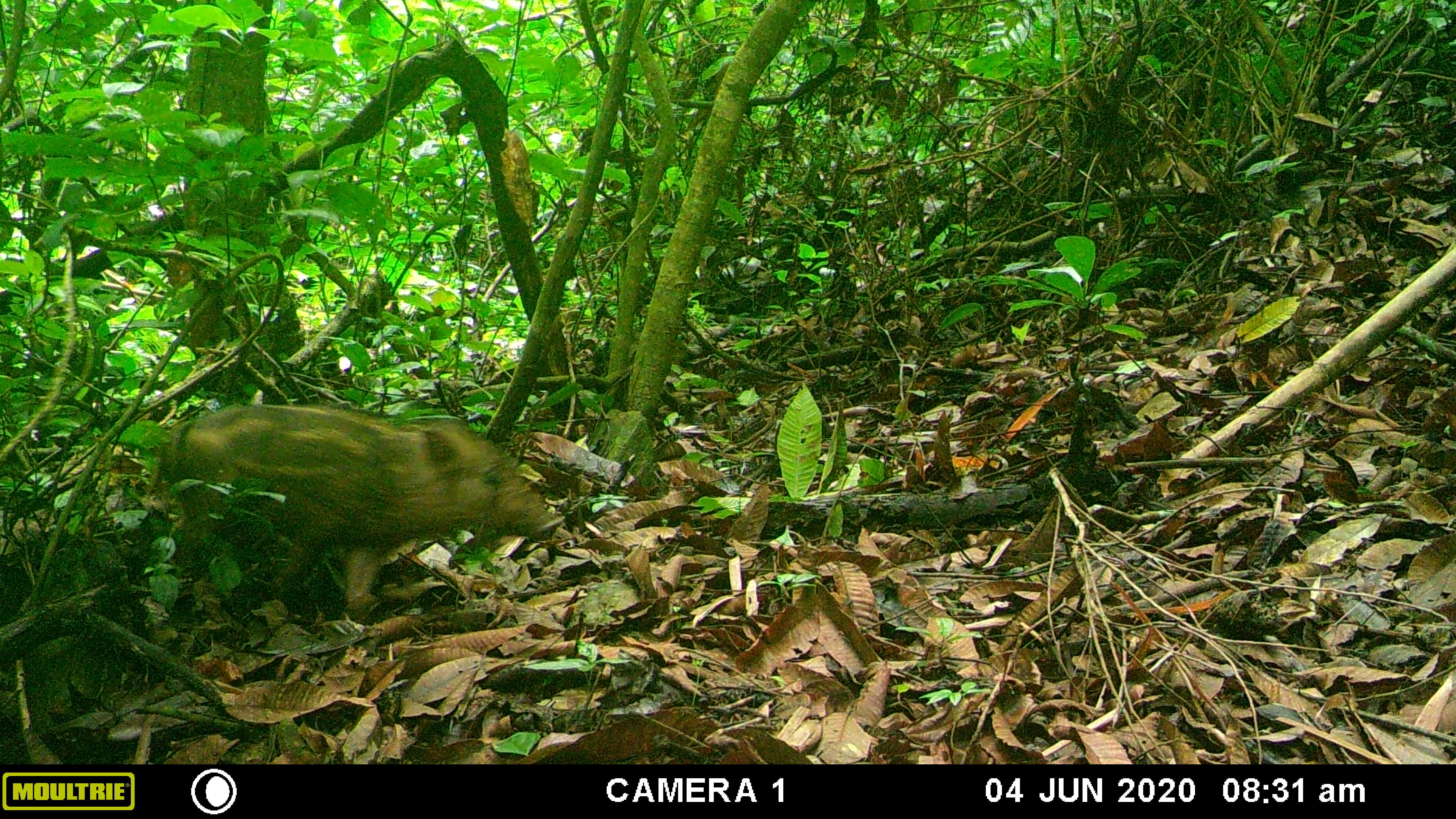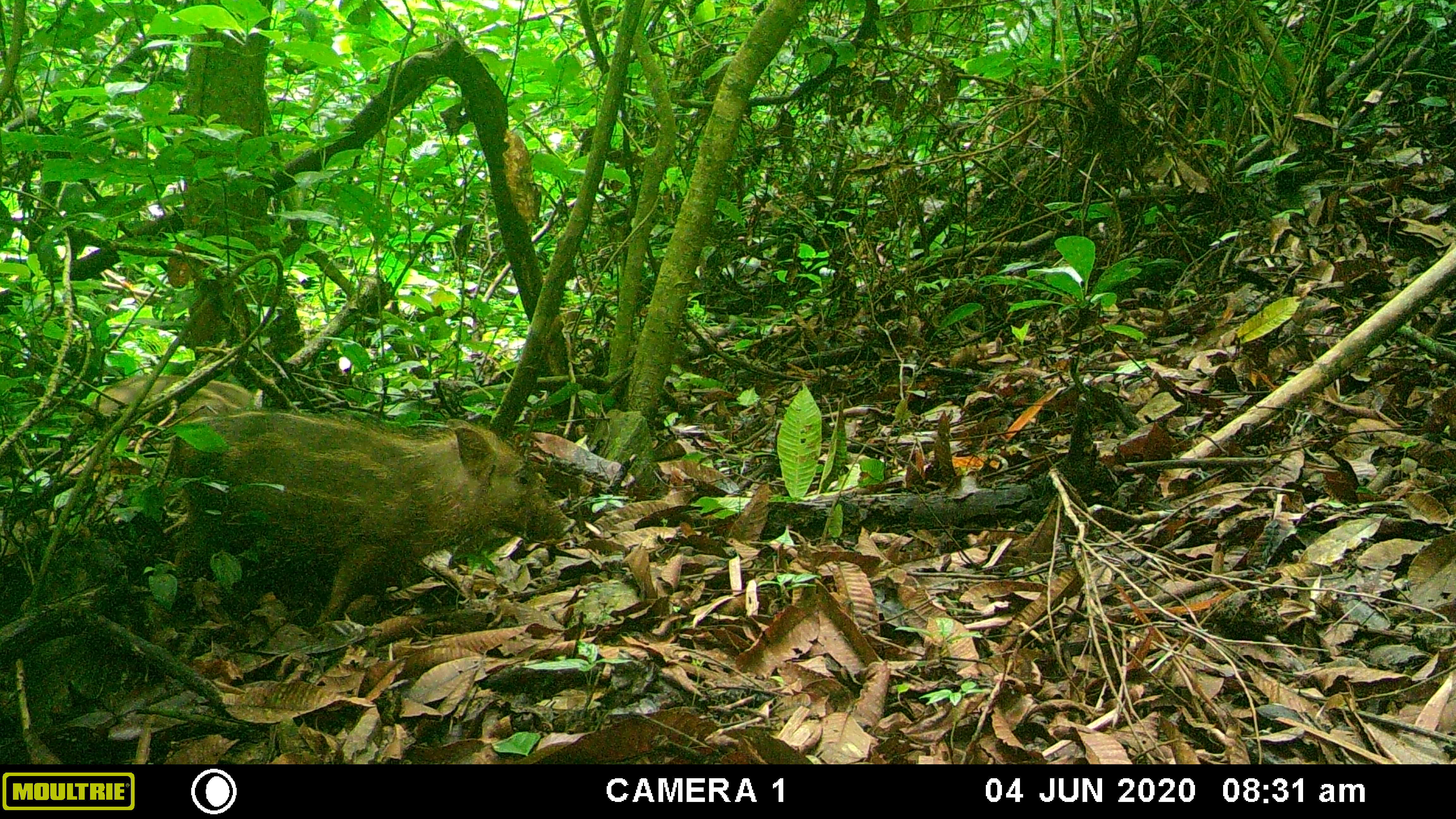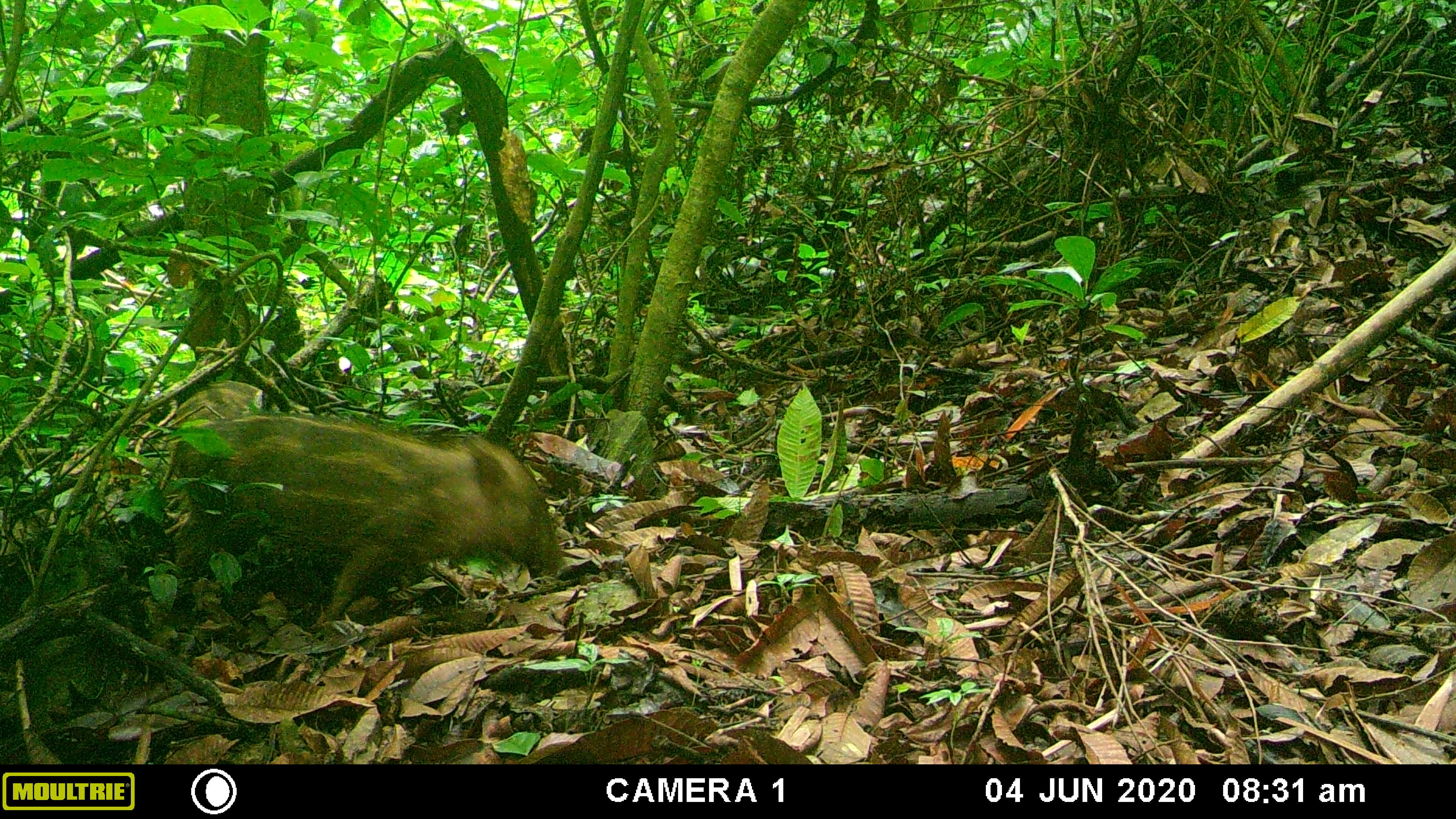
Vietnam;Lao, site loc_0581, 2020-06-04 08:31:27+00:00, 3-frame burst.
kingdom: Animalia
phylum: Chordata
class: Mammalia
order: Artiodactyla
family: Suidae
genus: Sus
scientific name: Sus scrofa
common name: eurasian wild pig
Eurasian wild pig (Sus scrofa). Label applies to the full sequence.